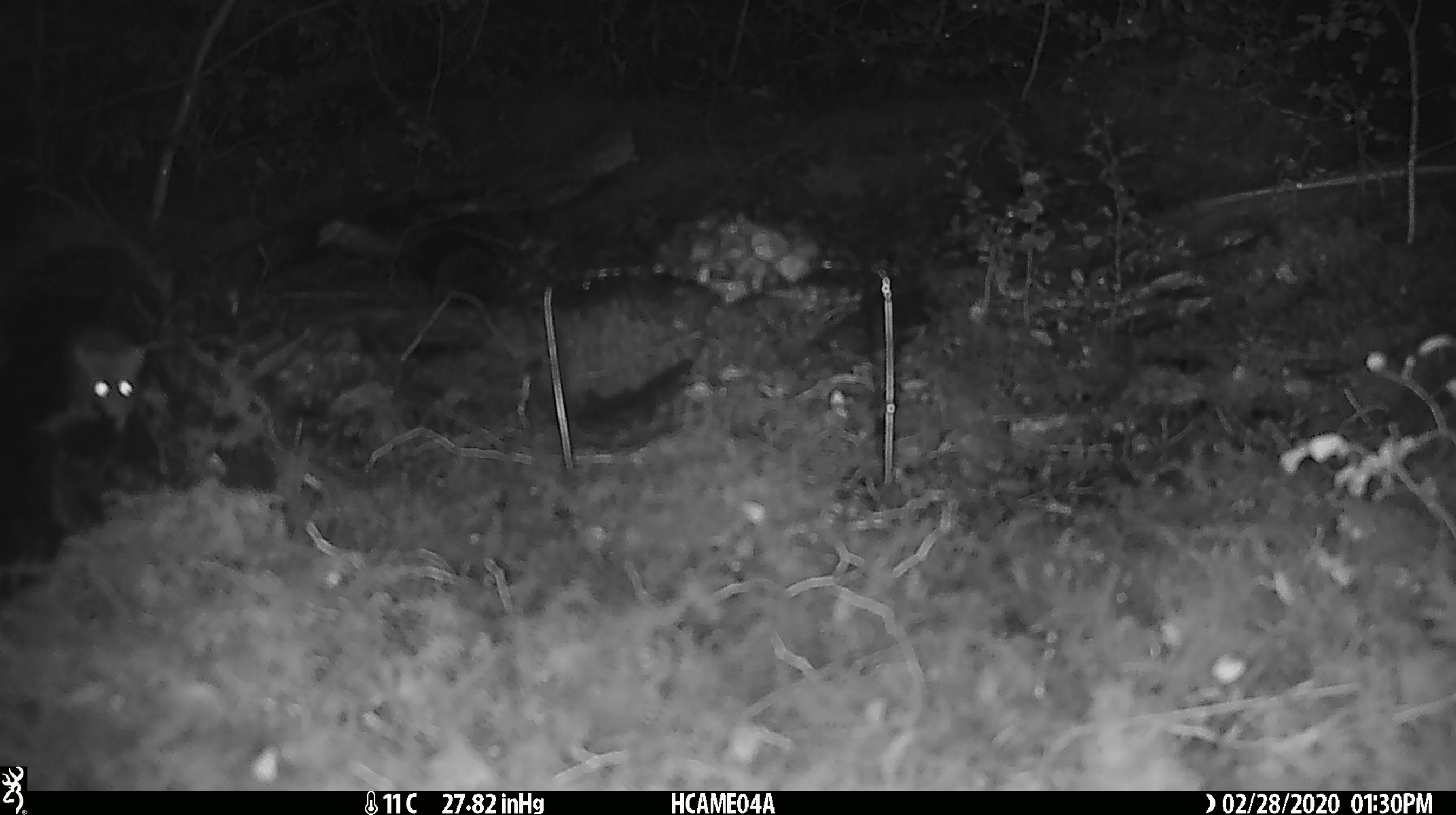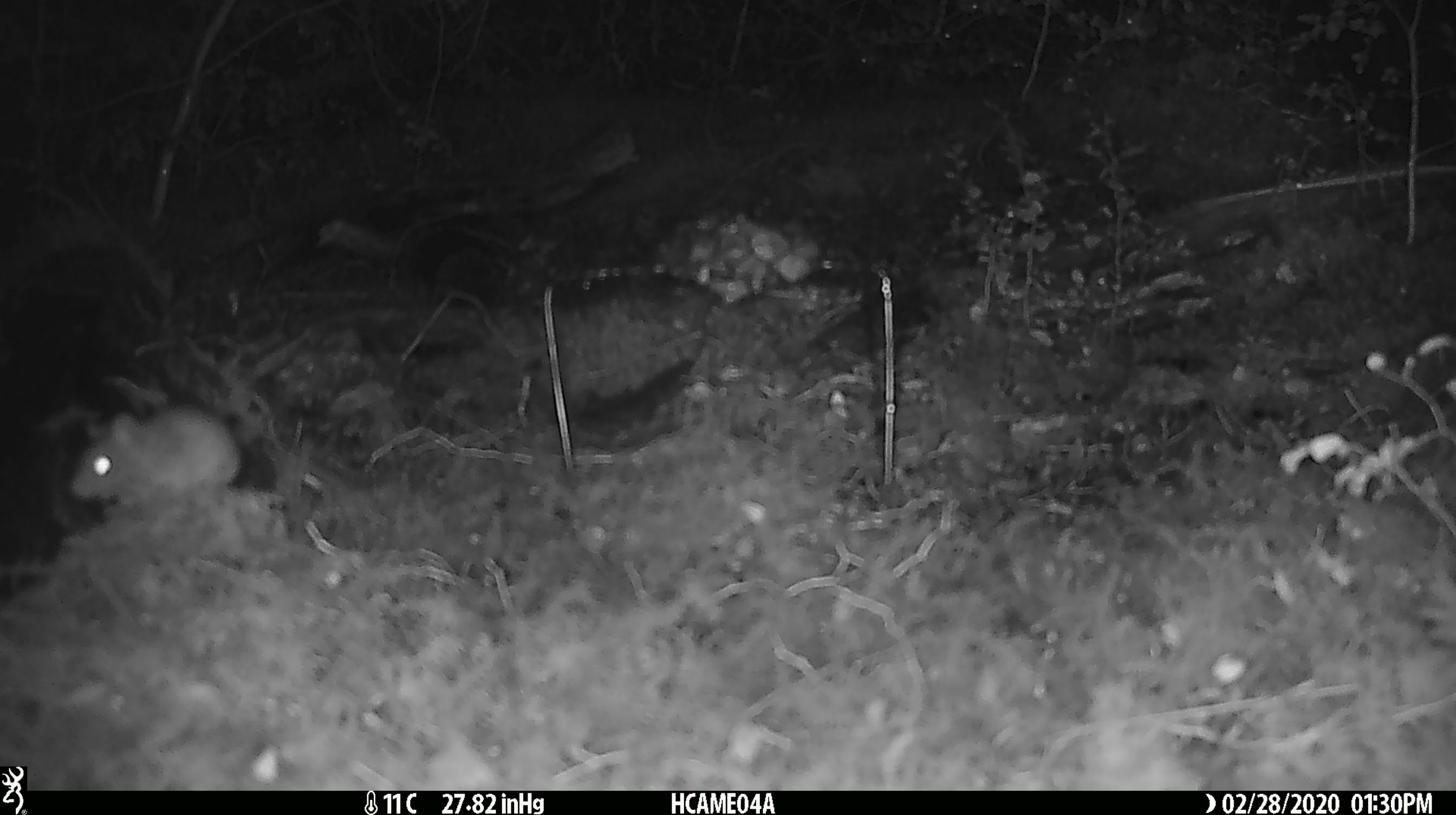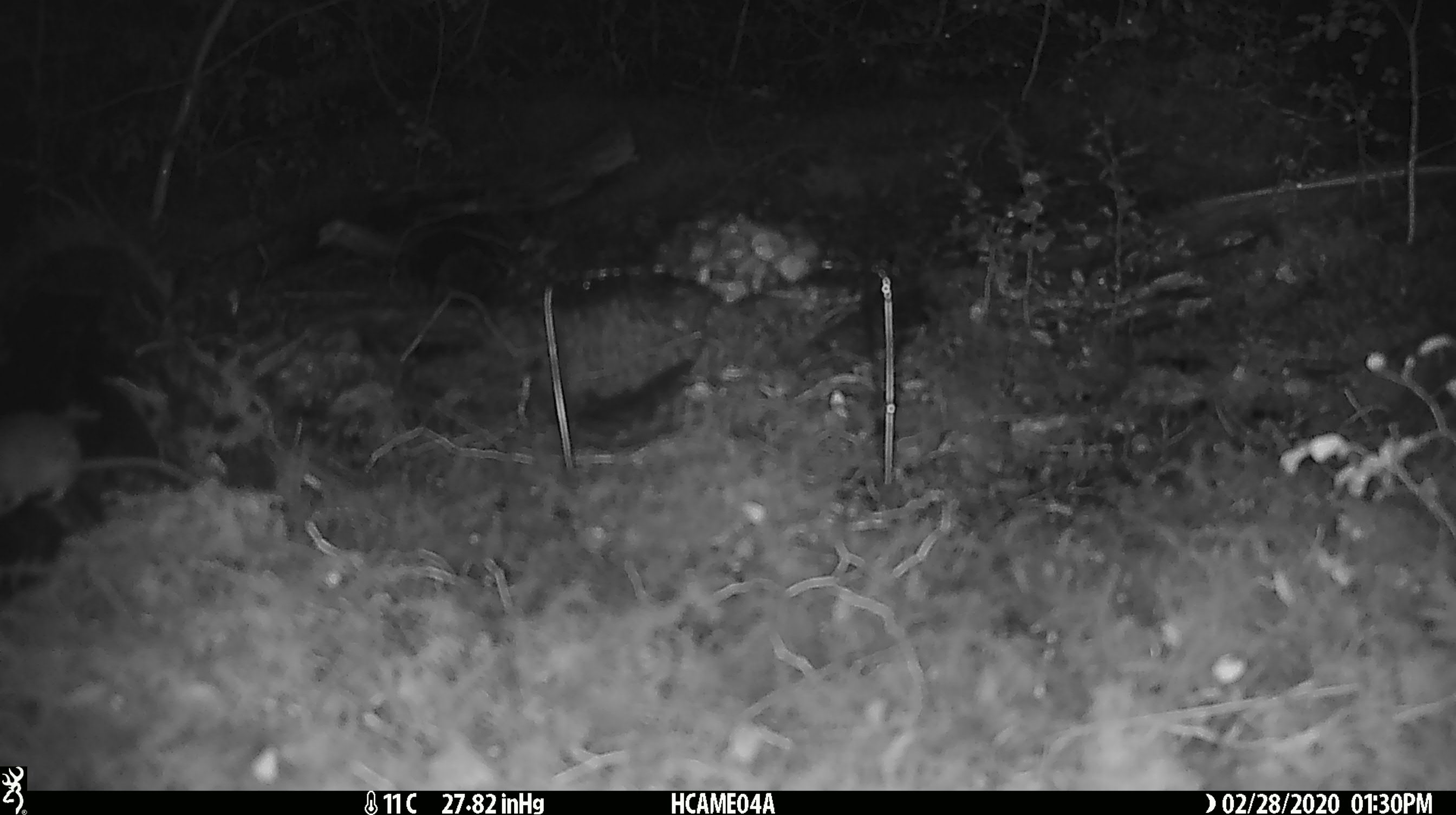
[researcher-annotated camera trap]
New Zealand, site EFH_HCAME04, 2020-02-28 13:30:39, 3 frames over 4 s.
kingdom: Animalia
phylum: Chordata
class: Mammalia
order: Rodentia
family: Muridae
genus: Mus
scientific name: Mus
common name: mouse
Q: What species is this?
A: Mouse (Mus).